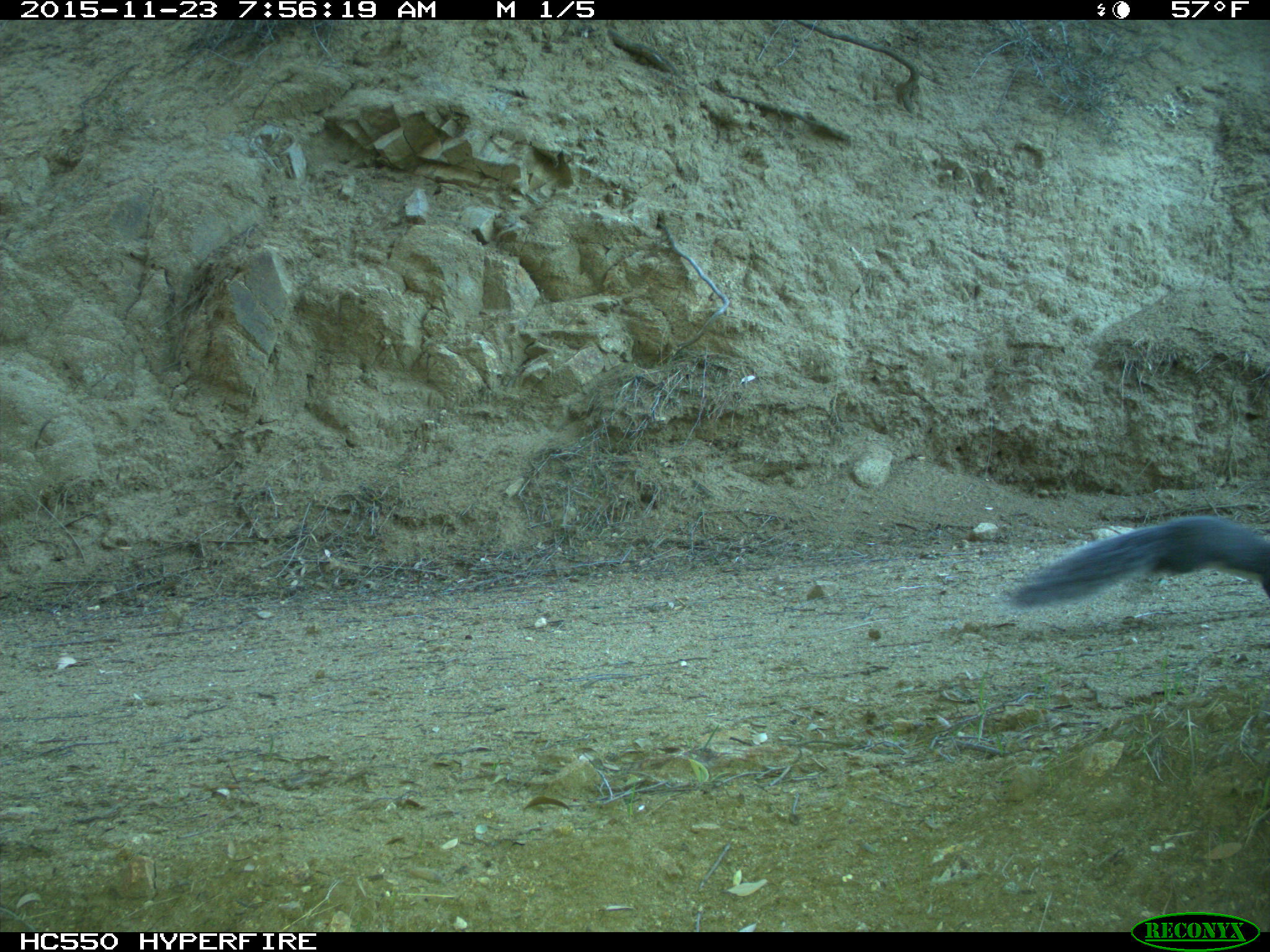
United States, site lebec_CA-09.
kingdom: Animalia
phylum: Chordata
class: Mammalia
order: Rodentia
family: Sciuridae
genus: Sciurus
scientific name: Sciurus carolinensis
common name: eastern gray squirrel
Sciurus carolinensis (eastern gray squirrel).